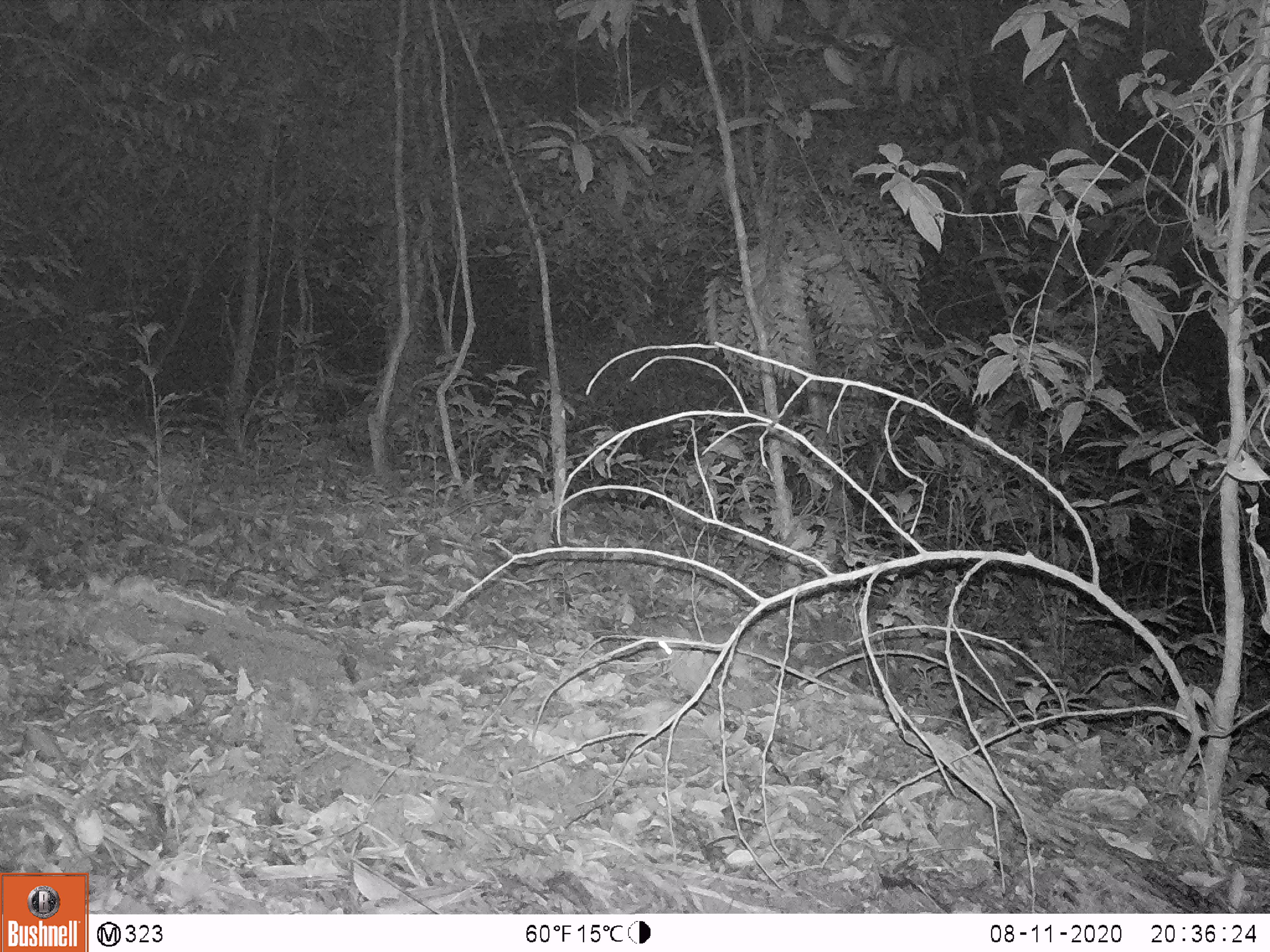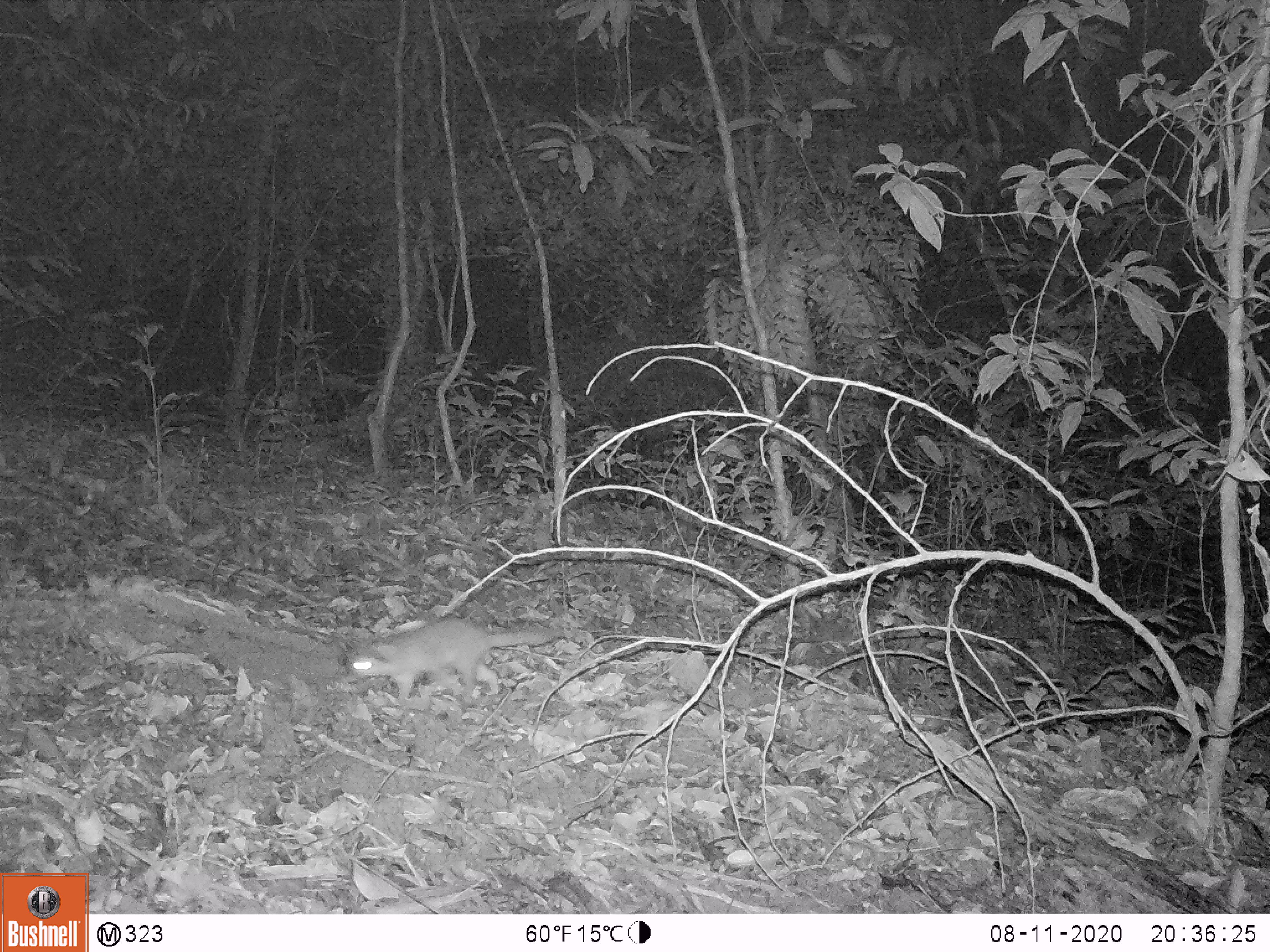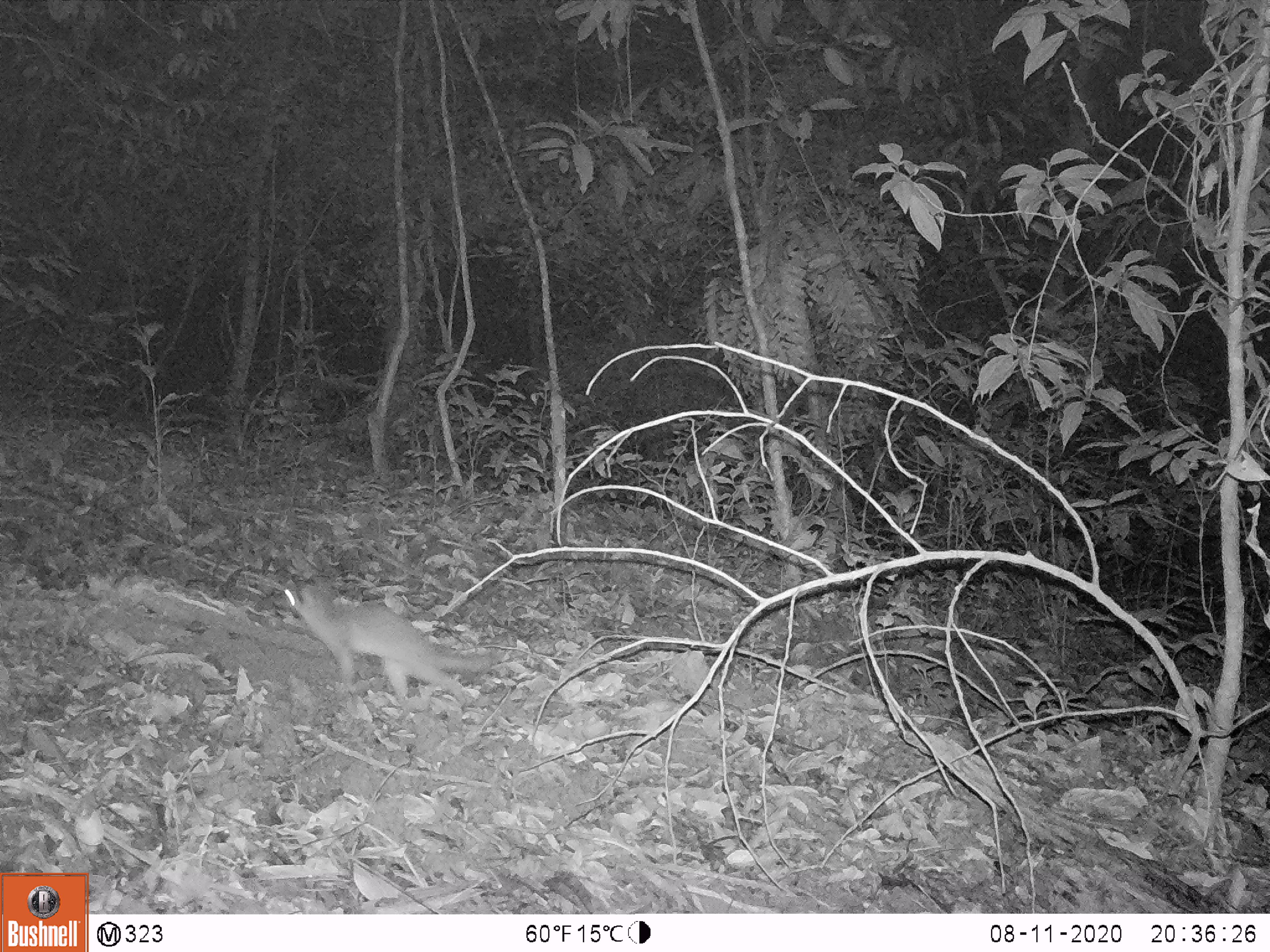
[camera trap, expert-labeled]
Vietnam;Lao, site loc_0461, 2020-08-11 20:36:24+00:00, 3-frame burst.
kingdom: Animalia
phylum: Chordata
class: Mammalia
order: Carnivora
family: Mustelidae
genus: Melogale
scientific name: Melogale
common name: ferret badger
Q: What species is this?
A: Ferret badger (Melogale).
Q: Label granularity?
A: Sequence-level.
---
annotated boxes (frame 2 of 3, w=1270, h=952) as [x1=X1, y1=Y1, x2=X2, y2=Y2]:
ferret badger: [x1=339, y1=612, x2=565, y2=706]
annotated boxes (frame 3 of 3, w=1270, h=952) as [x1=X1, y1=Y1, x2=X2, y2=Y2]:
ferret badger: [x1=275, y1=578, x2=517, y2=706]